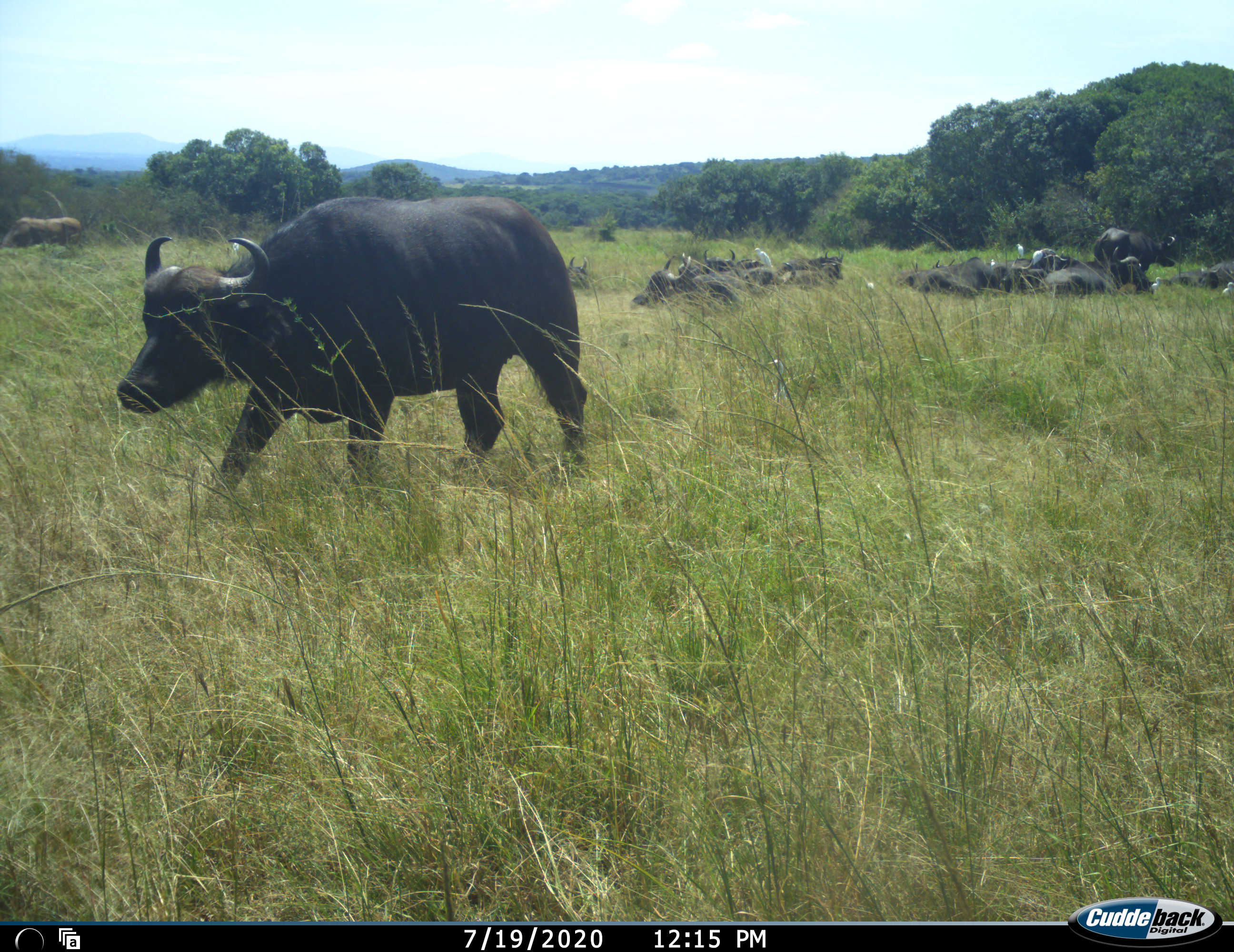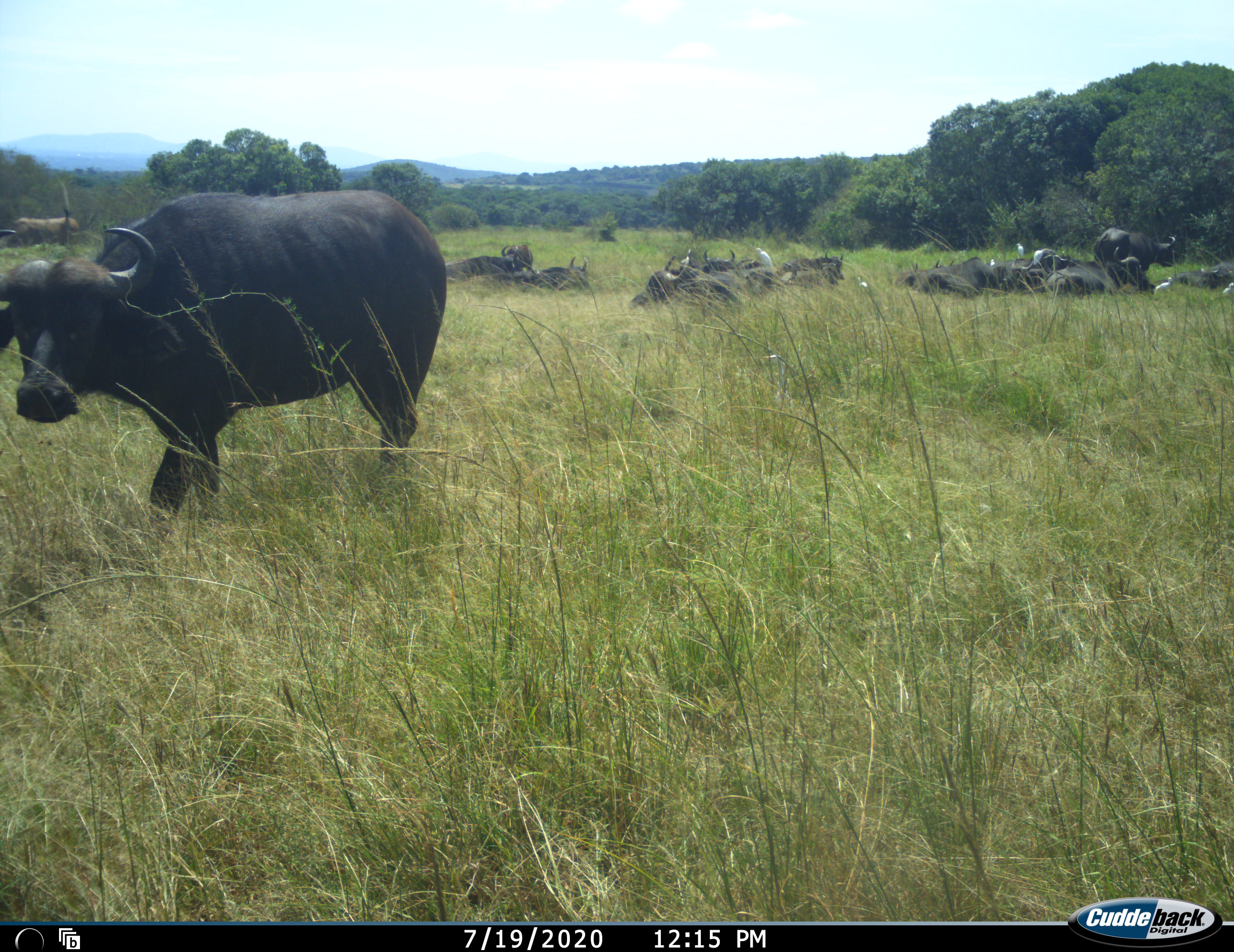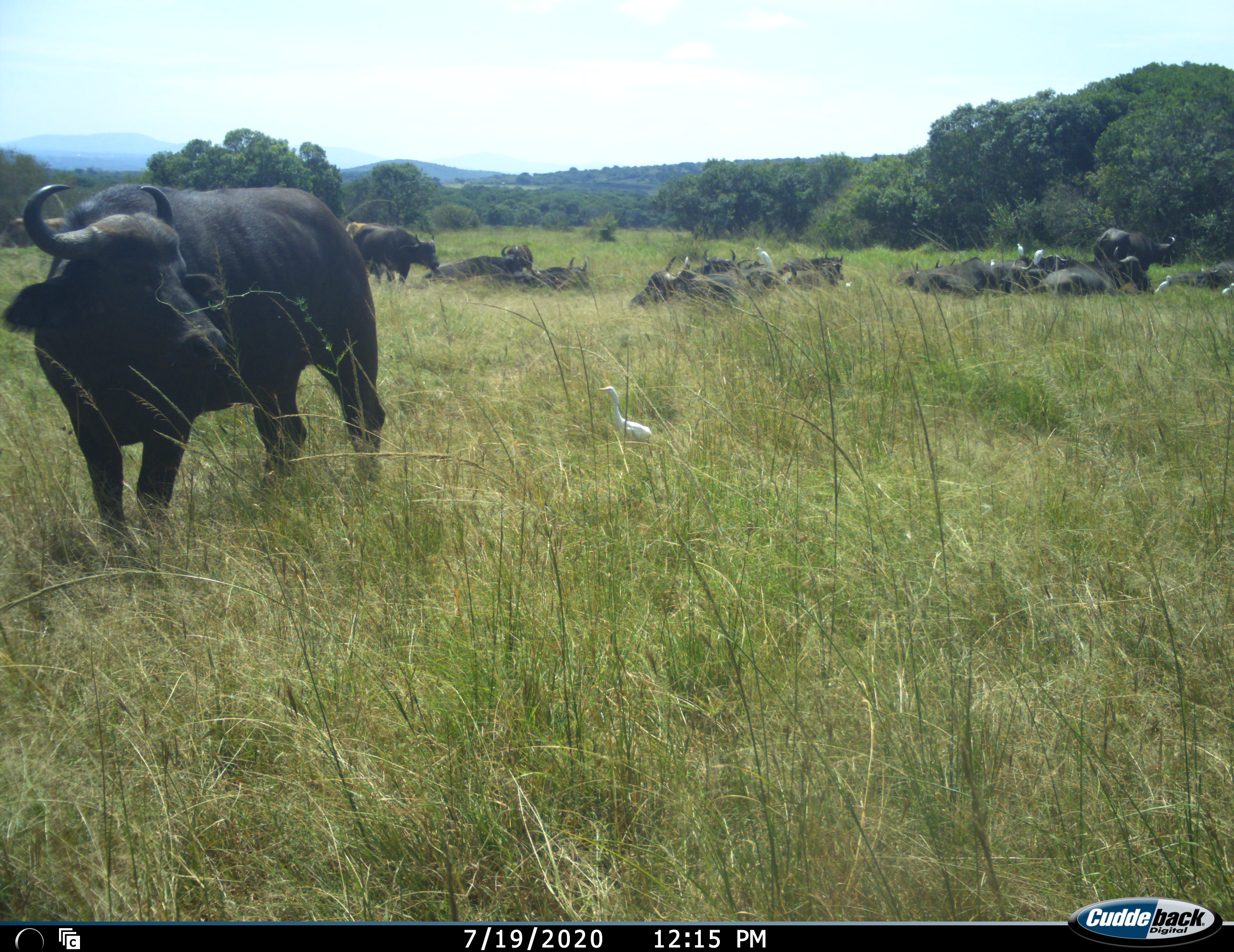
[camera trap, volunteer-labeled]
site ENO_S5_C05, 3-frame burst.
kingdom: Animalia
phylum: Chordata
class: Aves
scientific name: Aves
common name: bird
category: birdother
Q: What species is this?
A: Birdother (bird) (Aves).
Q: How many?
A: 8.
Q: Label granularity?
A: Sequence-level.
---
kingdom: Animalia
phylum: Chordata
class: Mammalia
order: Artiodactyla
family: Bovidae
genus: Syncerus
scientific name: Syncerus caffer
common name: african buffalo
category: buffalo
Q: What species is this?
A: Buffalo (african buffalo) (Syncerus caffer).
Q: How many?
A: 11-50.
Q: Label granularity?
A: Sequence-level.